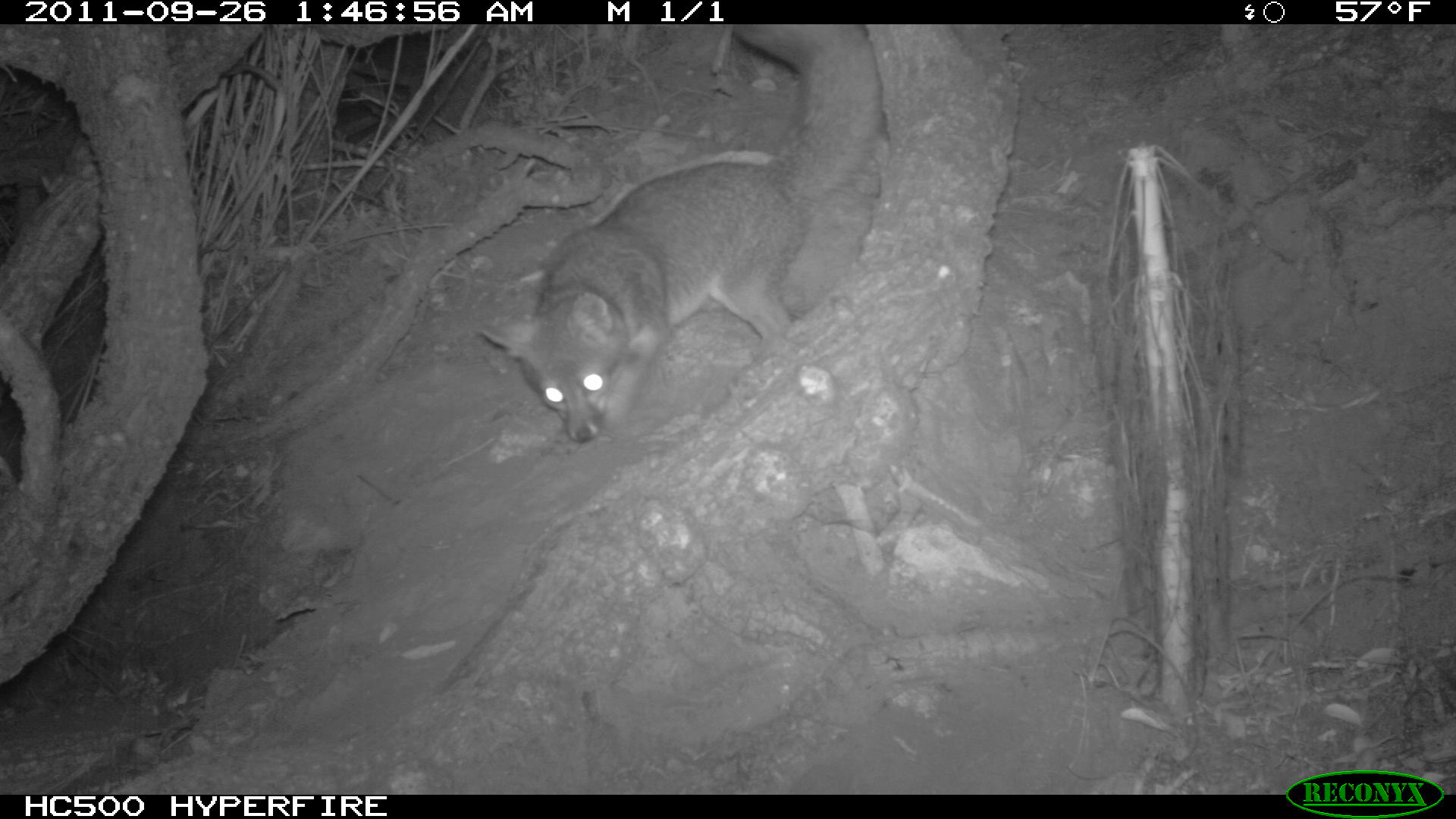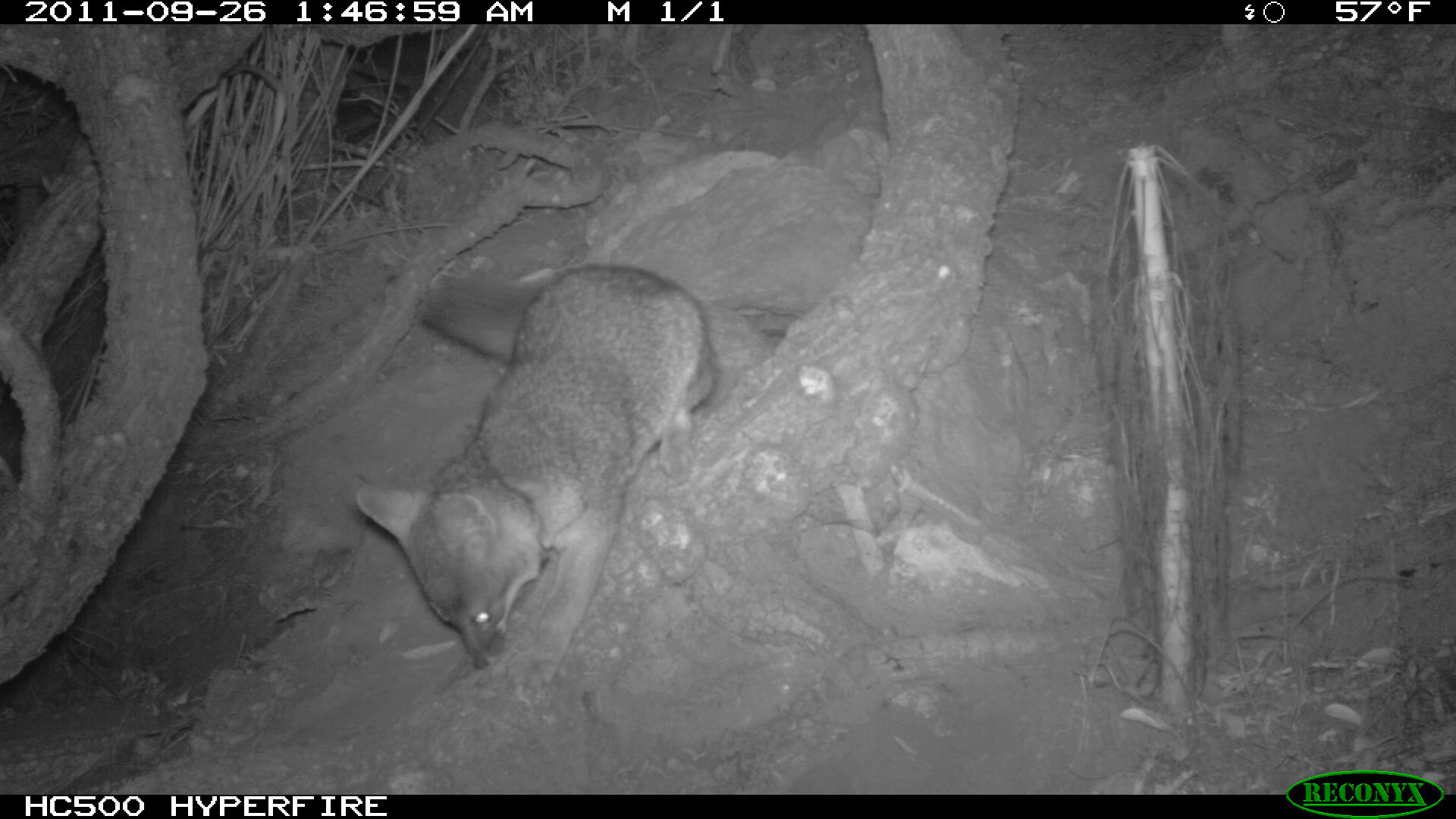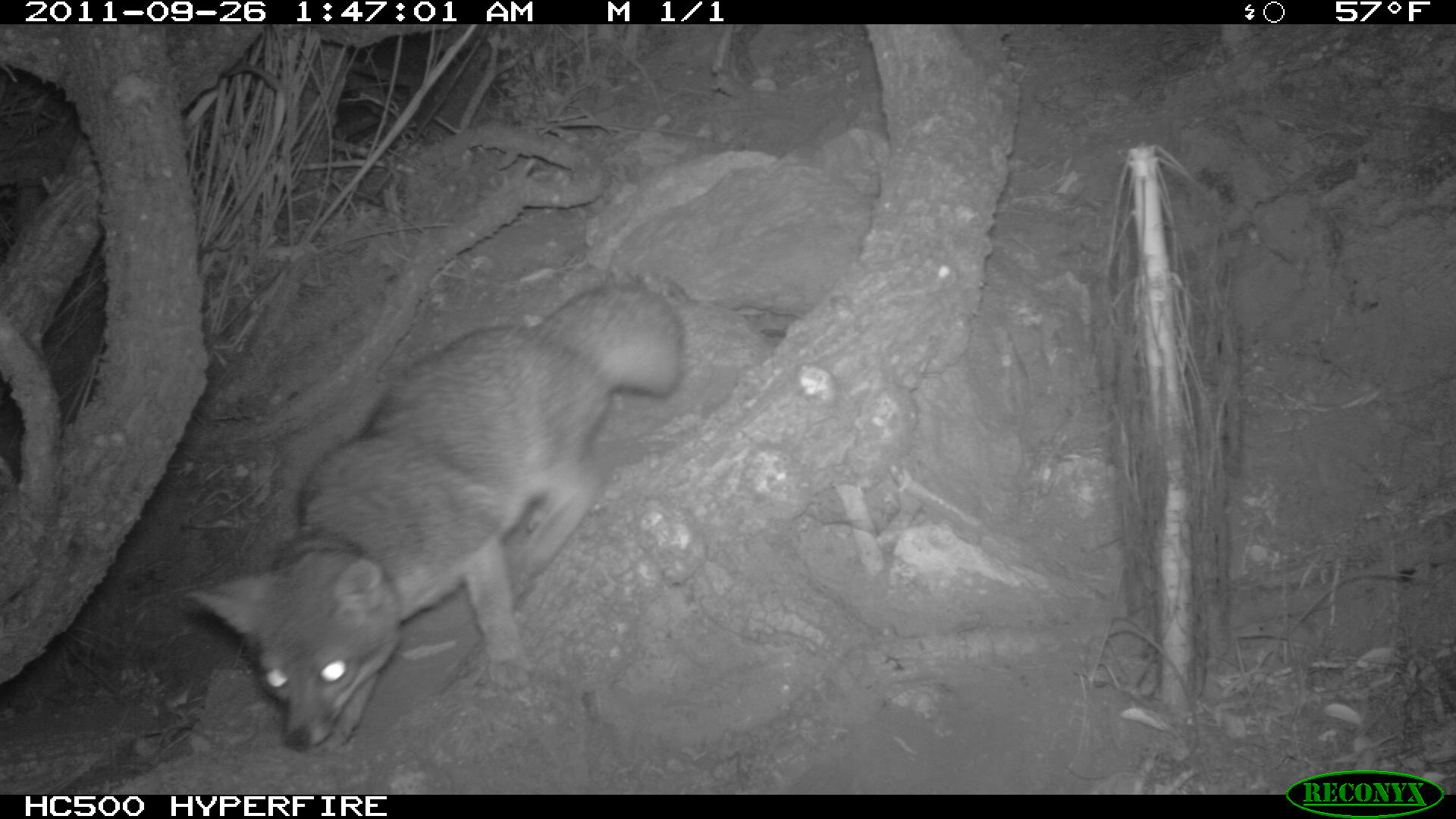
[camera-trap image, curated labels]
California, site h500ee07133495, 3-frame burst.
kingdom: Animalia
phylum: Chordata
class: Mammalia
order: Carnivora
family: Canidae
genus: Urocyon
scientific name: Urocyon littoralis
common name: island fox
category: fox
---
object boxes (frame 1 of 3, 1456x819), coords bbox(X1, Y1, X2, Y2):
fox: bbox(469, 22, 890, 453)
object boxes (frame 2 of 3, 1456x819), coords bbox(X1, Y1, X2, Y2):
fox: bbox(356, 262, 717, 689)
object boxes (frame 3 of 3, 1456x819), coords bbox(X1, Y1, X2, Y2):
fox: bbox(180, 281, 687, 750)